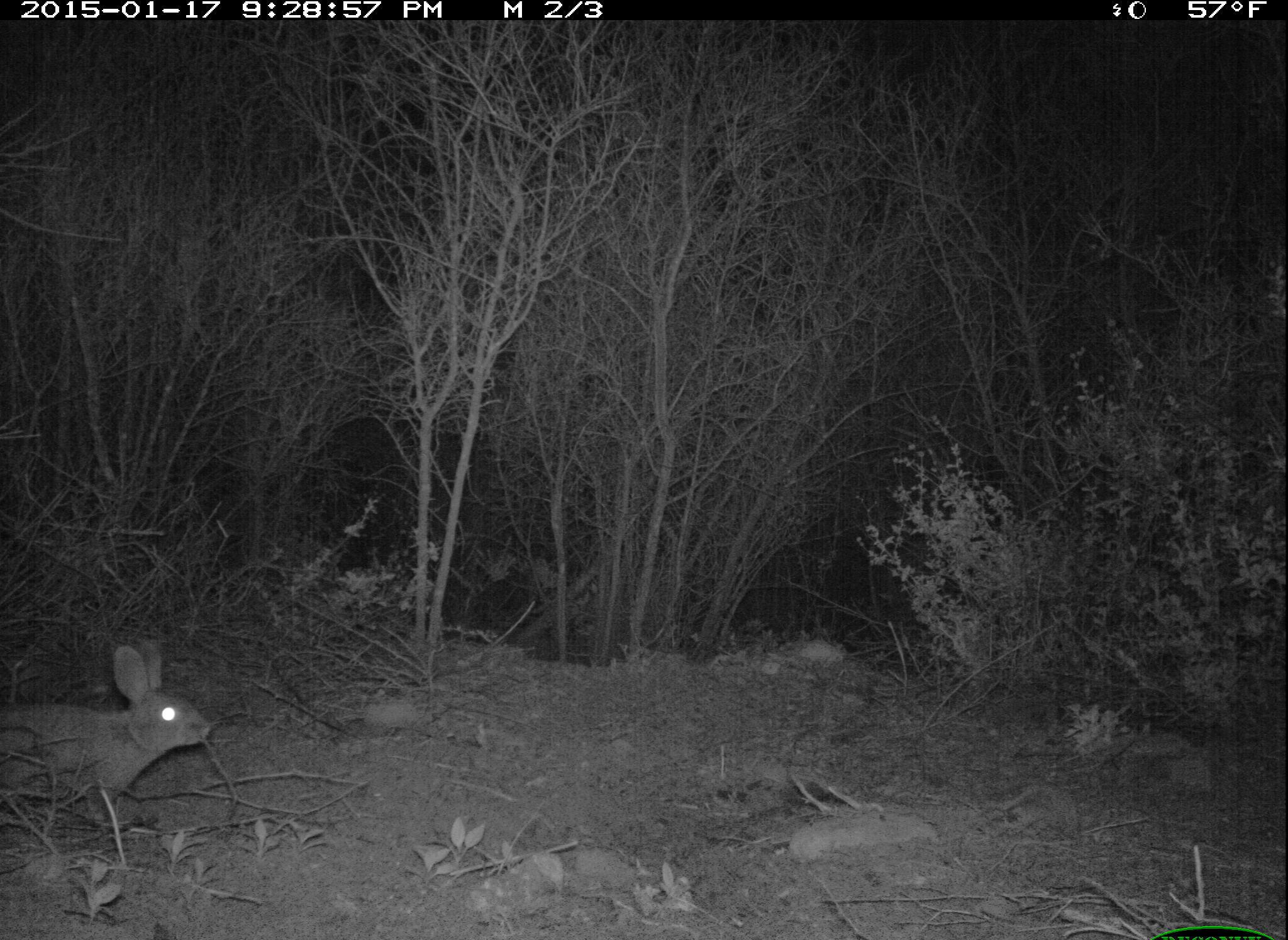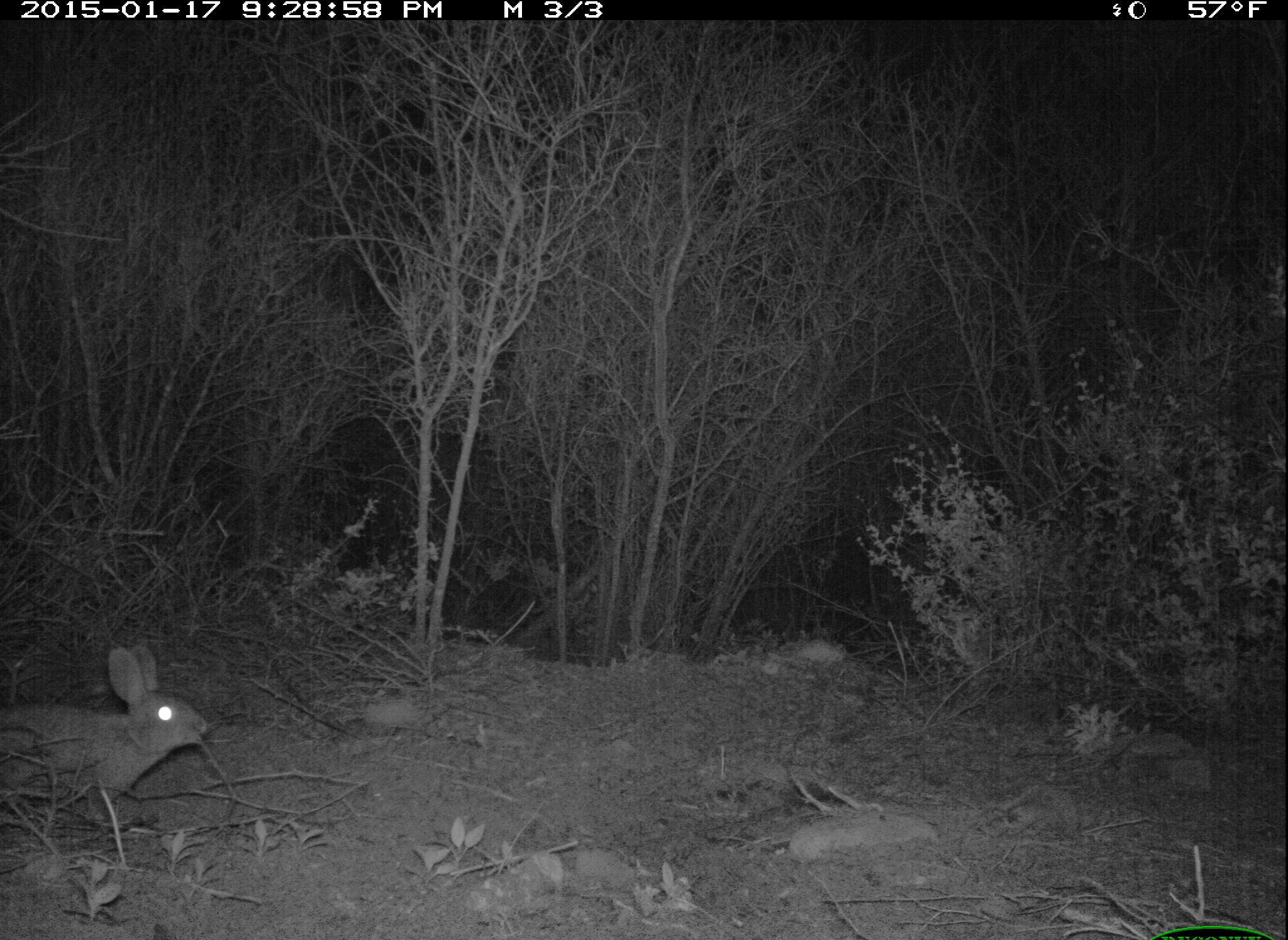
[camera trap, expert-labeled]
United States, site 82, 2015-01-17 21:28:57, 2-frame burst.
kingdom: Animalia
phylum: Chordata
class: Mammalia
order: Lagomorpha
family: Leporidae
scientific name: Leporidae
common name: rabbits and hares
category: rabbit